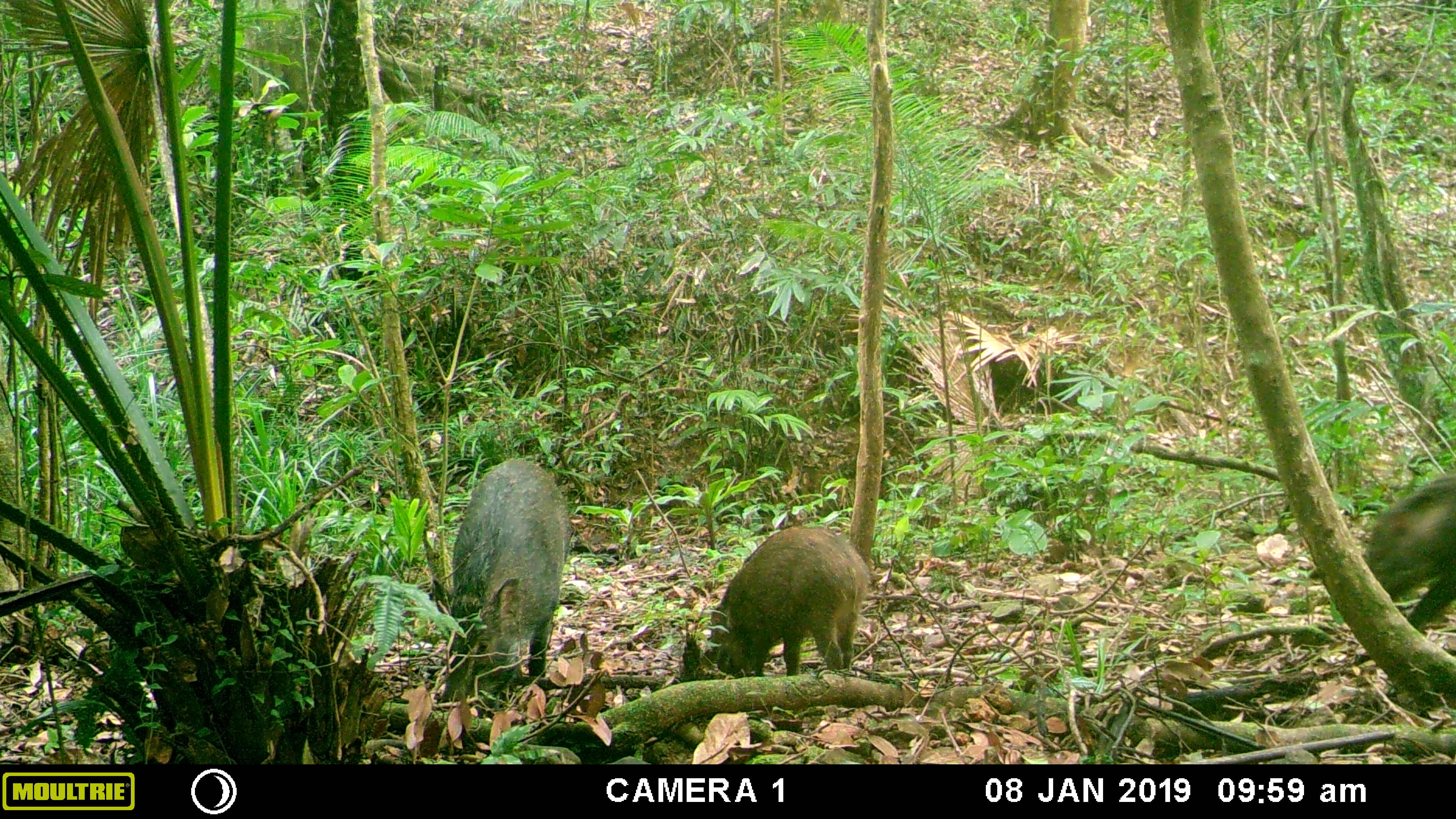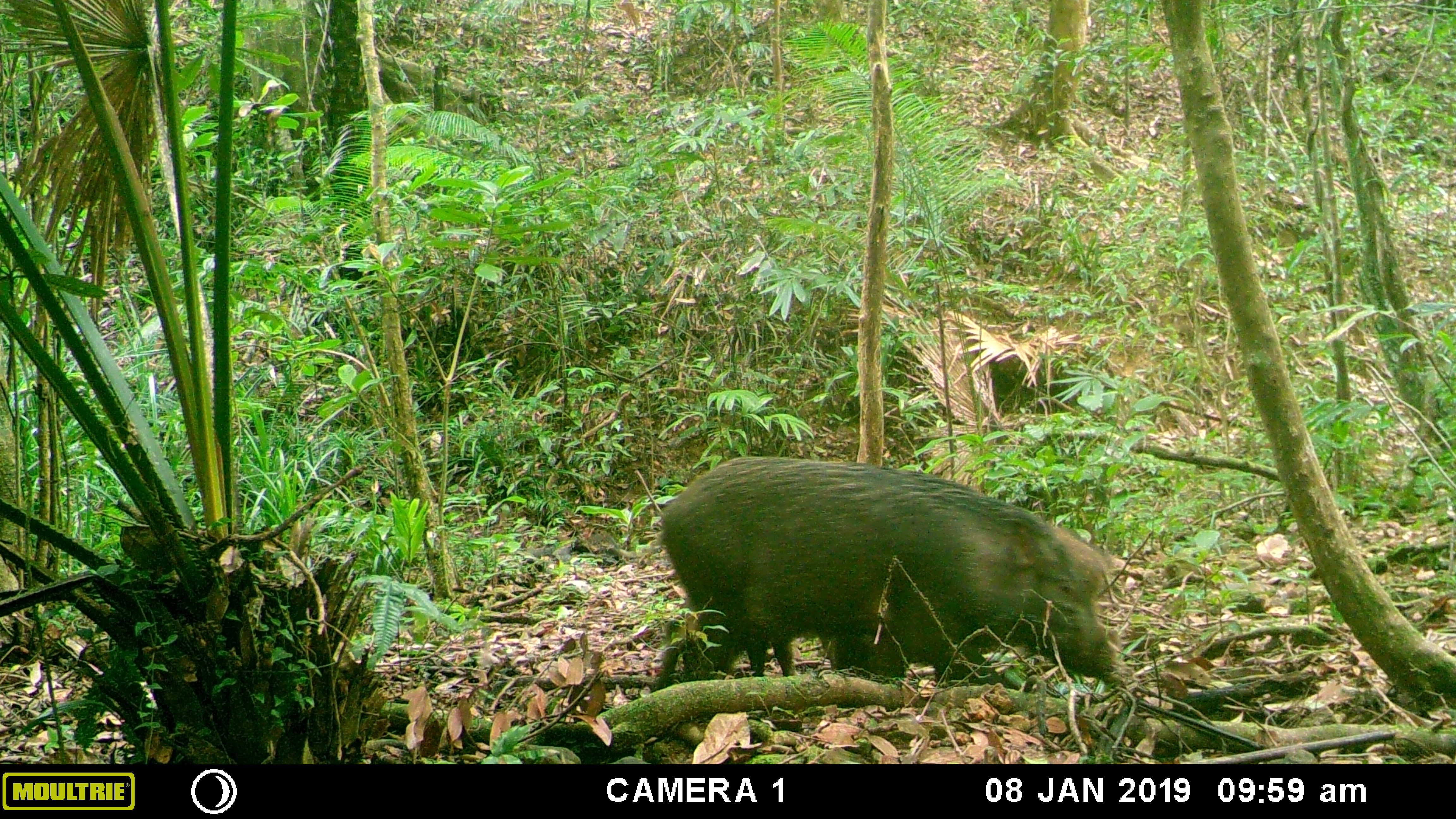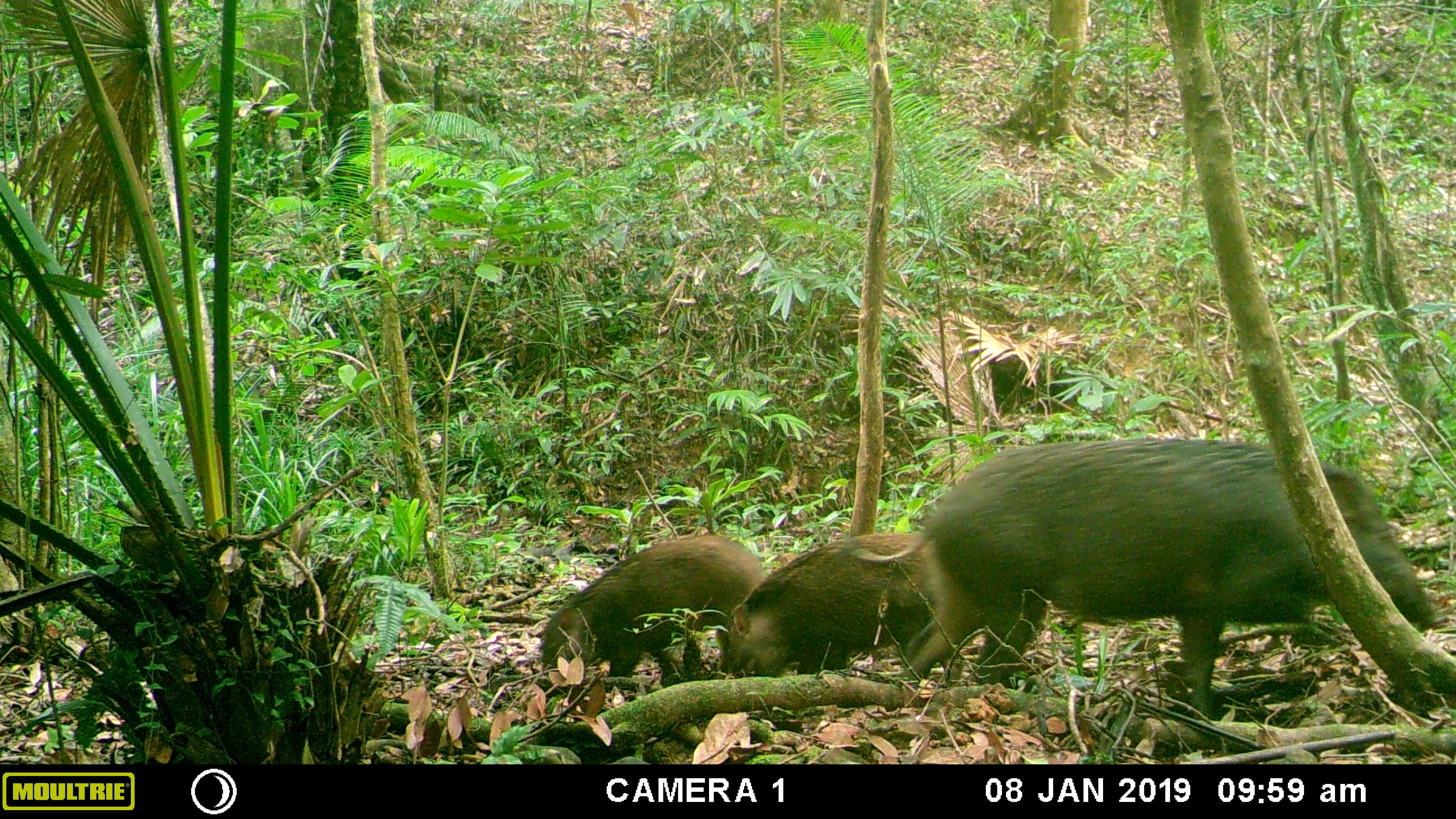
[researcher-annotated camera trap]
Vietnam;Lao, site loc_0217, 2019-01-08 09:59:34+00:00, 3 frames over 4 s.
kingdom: Animalia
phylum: Chordata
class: Mammalia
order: Artiodactyla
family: Suidae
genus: Sus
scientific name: Sus scrofa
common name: eurasian wild pig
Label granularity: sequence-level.